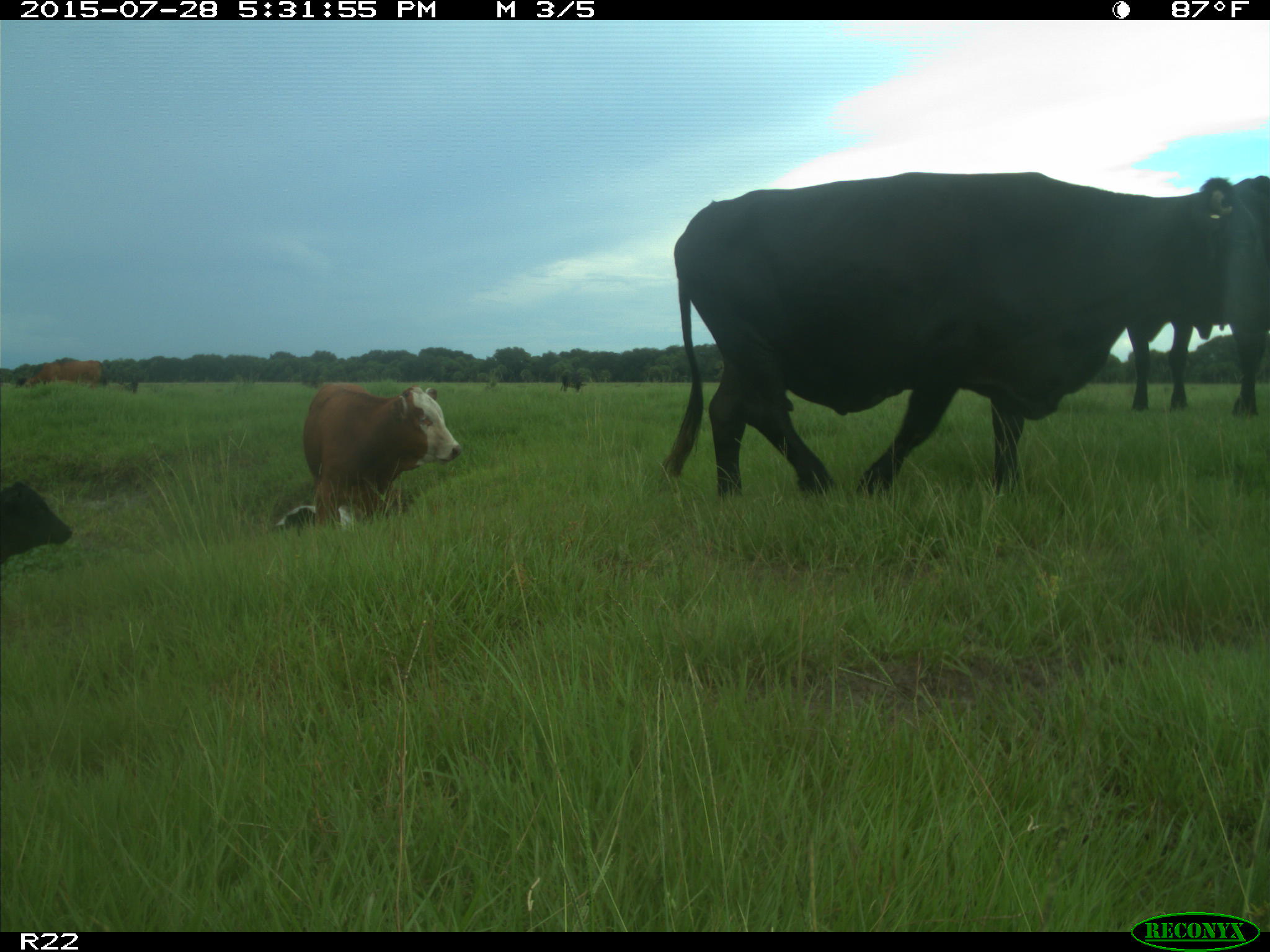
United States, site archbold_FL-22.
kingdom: Animalia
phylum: Chordata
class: Mammalia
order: Artiodactyla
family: Bovidae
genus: Bos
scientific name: Bos taurus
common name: domestic cow